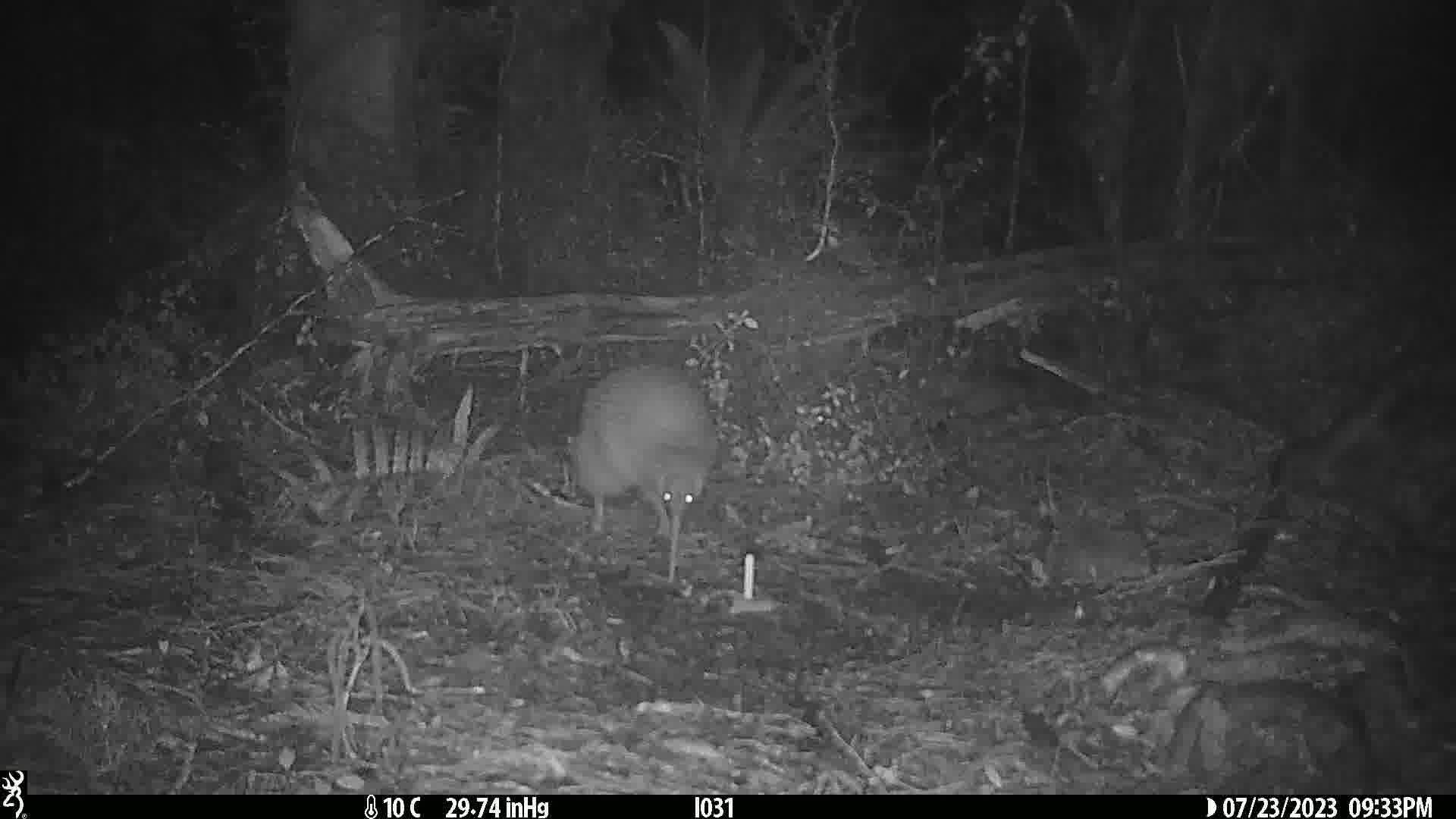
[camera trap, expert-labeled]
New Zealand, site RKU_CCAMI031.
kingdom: Animalia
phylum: Chordata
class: Aves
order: Apterygiformes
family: Apterygidae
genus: Apteryx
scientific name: Apteryx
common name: kiwi